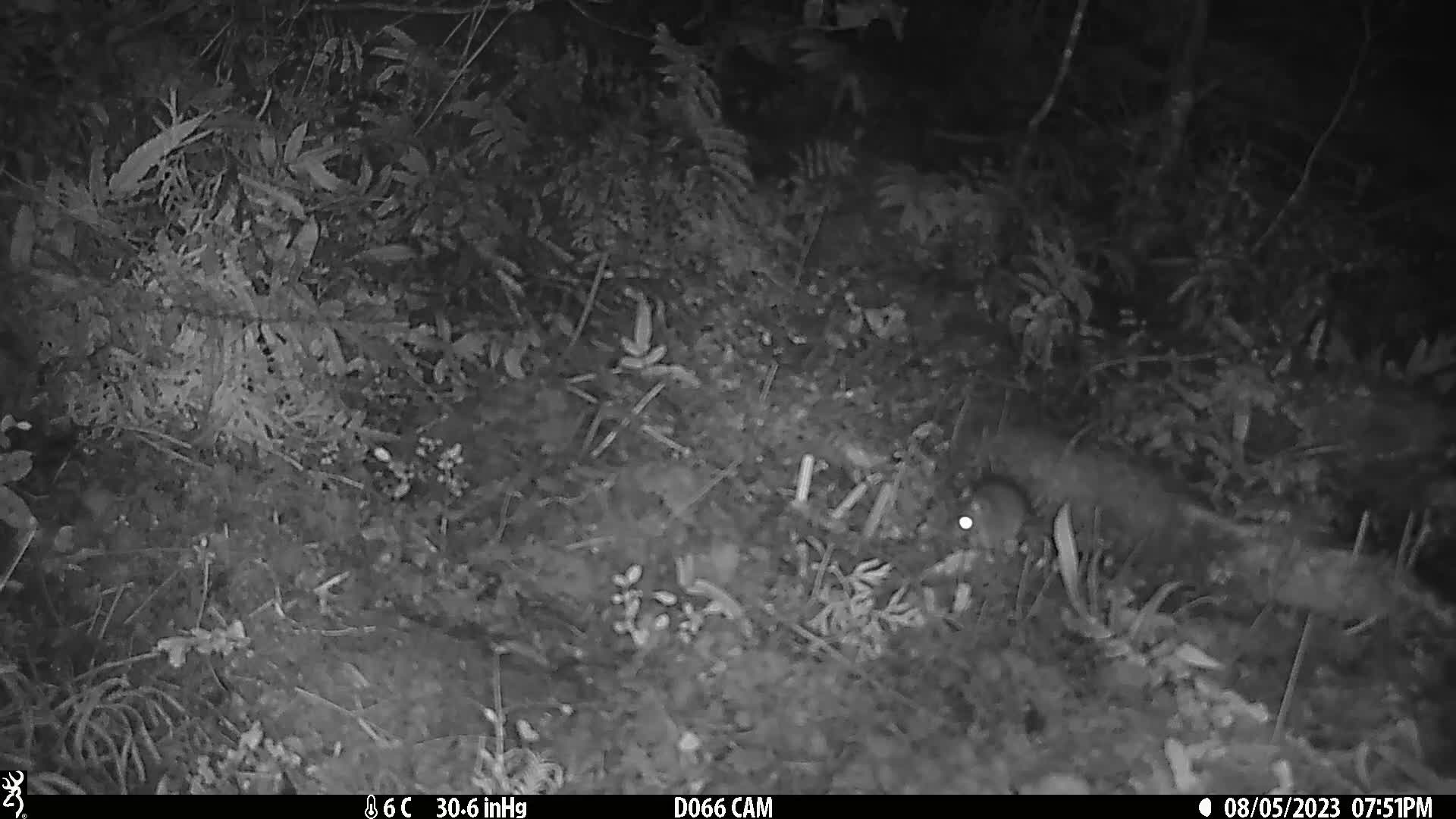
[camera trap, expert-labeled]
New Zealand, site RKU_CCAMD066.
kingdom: Animalia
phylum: Chordata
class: Mammalia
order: Rodentia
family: Muridae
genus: Rattus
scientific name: Rattus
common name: rat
Rat (Rattus).